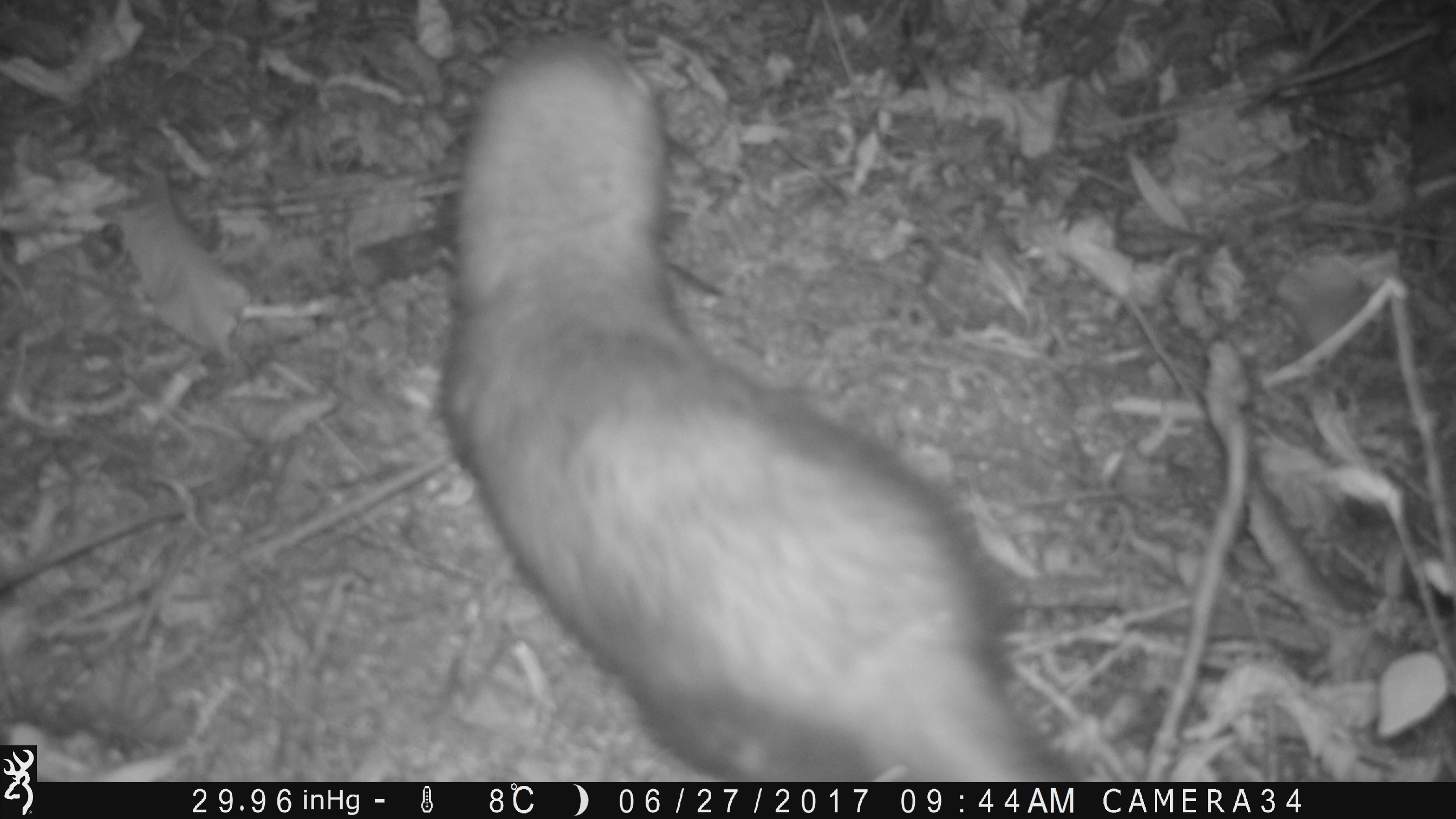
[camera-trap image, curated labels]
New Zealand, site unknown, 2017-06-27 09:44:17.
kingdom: Animalia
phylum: Chordata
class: Mammalia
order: Carnivora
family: Mustelidae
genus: Mustela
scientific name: Mustela furo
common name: ferret